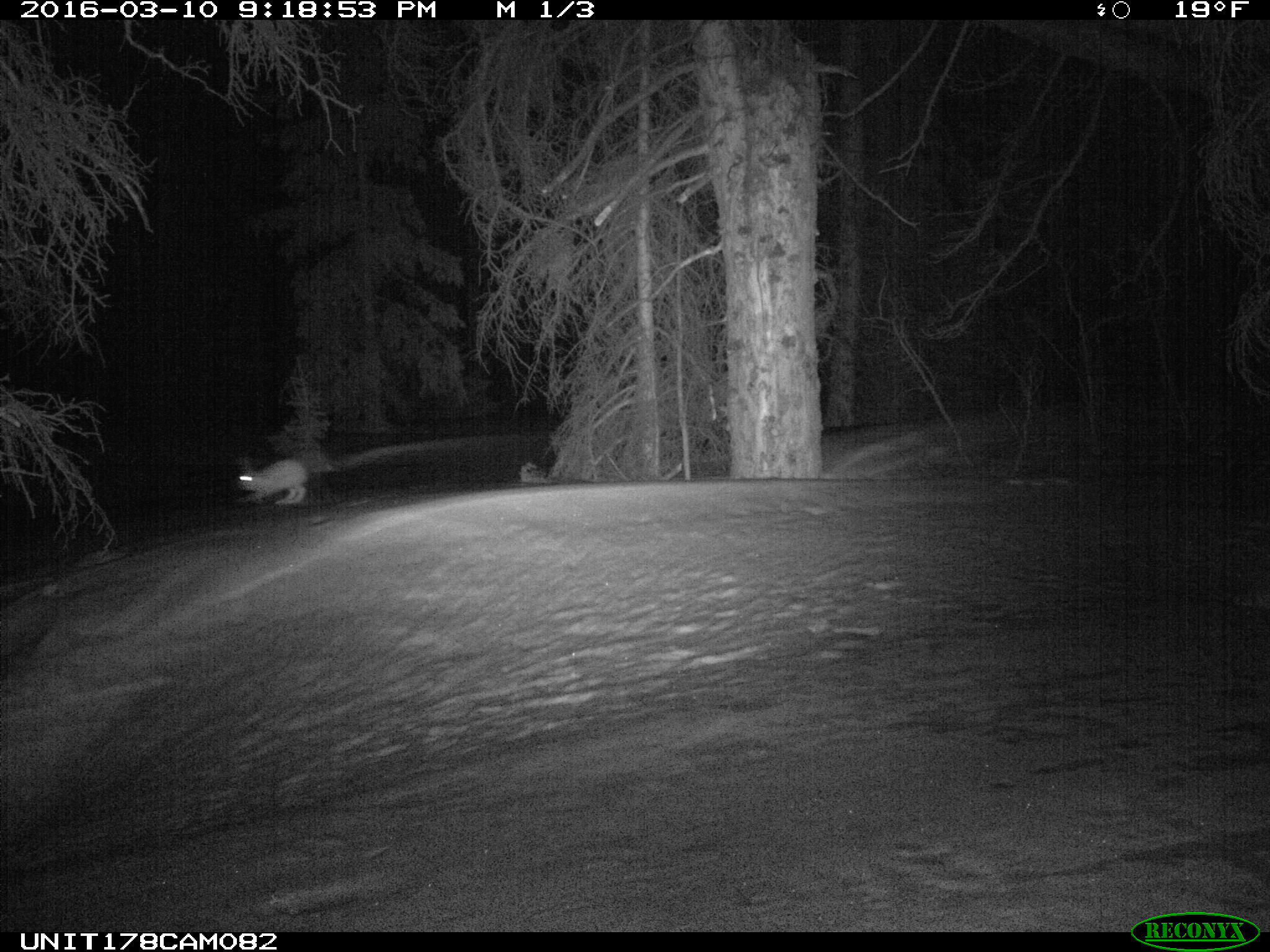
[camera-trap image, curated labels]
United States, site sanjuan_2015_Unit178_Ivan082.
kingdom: Animalia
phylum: Chordata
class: Mammalia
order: Lagomorpha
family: Leporidae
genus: Lepus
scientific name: Lepus americanus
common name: snowshoe hare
Lepus americanus (snowshoe hare).